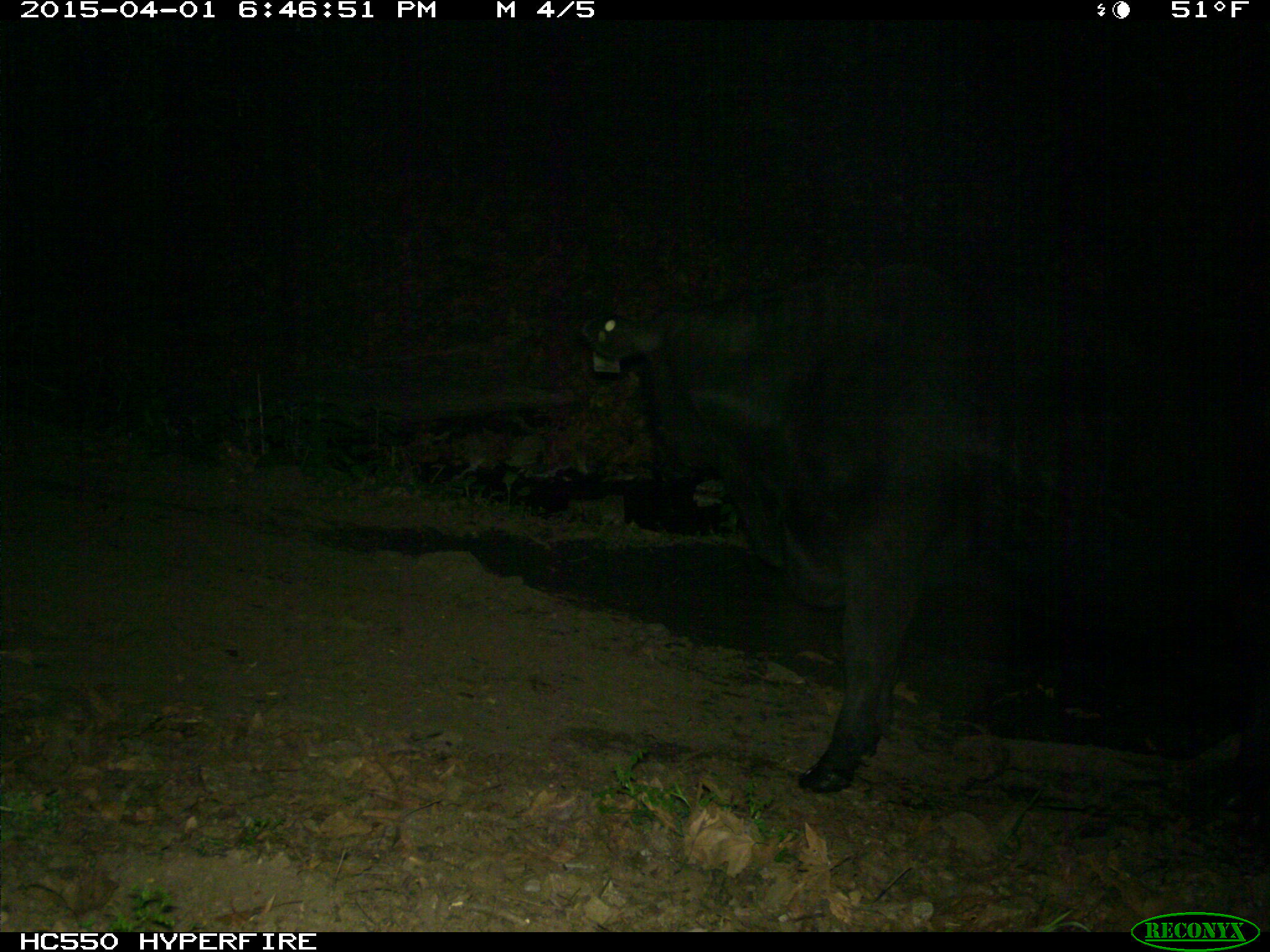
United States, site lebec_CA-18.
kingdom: Animalia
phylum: Chordata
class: Mammalia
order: Artiodactyla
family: Bovidae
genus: Bos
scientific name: Bos taurus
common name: domestic cow